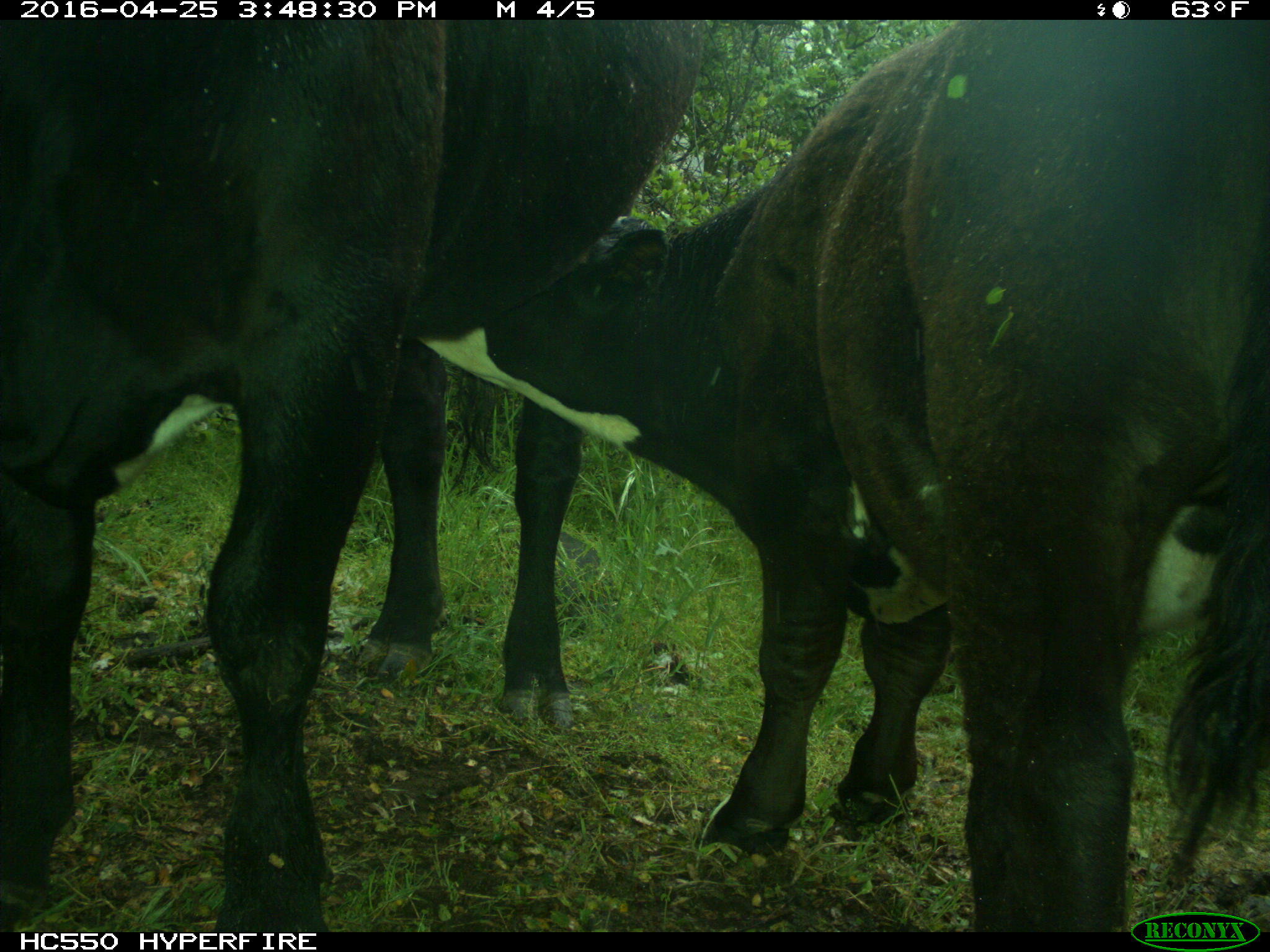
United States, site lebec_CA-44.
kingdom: Animalia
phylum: Chordata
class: Mammalia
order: Artiodactyla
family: Bovidae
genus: Bos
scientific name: Bos taurus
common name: domestic cow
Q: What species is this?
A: Bos taurus (domestic cow).